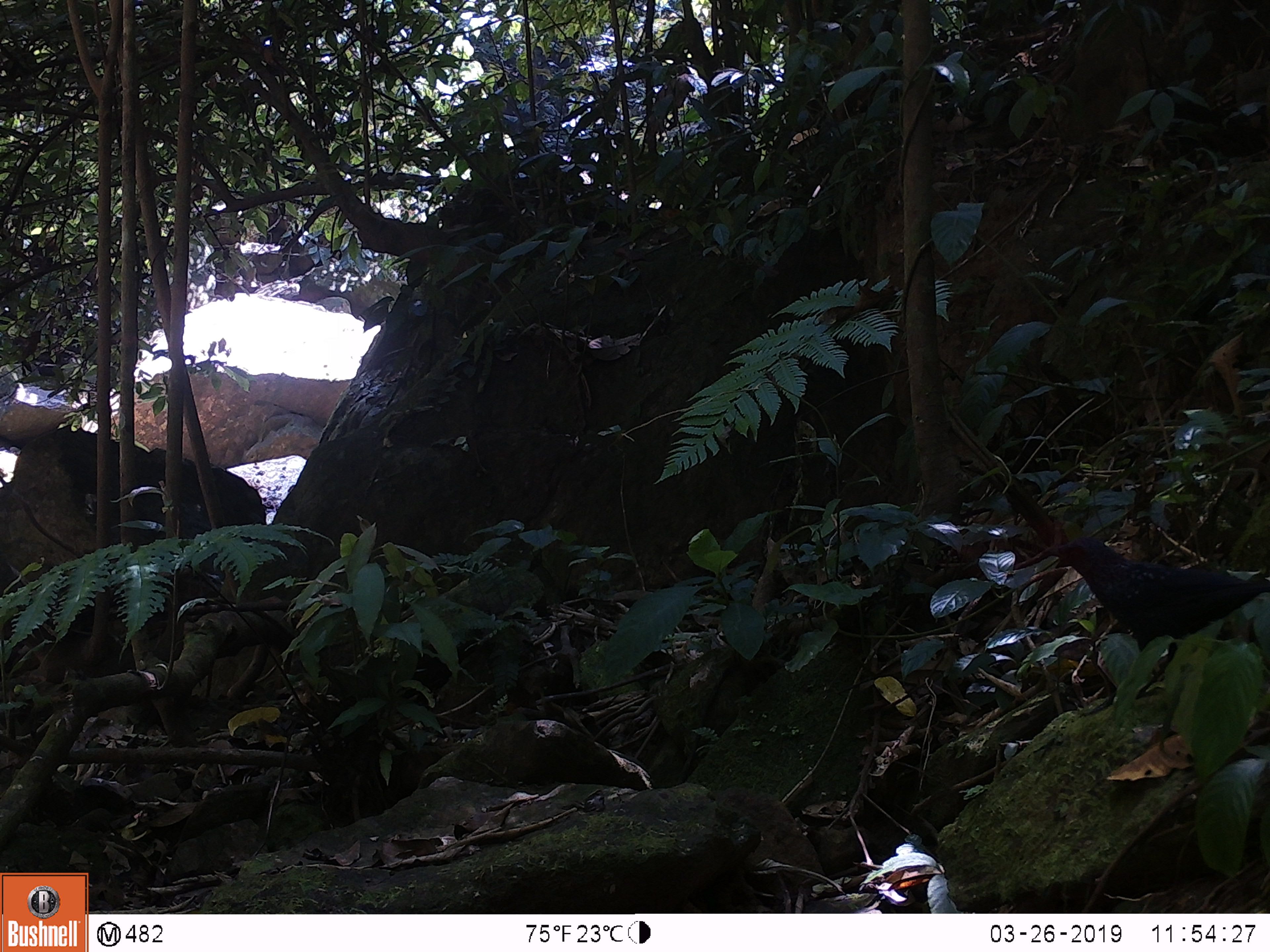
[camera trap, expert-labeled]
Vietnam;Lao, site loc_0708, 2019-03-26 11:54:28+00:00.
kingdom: Animalia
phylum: Chordata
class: Aves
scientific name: Aves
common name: bird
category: unidentified bird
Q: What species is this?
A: Unidentified bird (bird) (Aves).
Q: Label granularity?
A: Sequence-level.